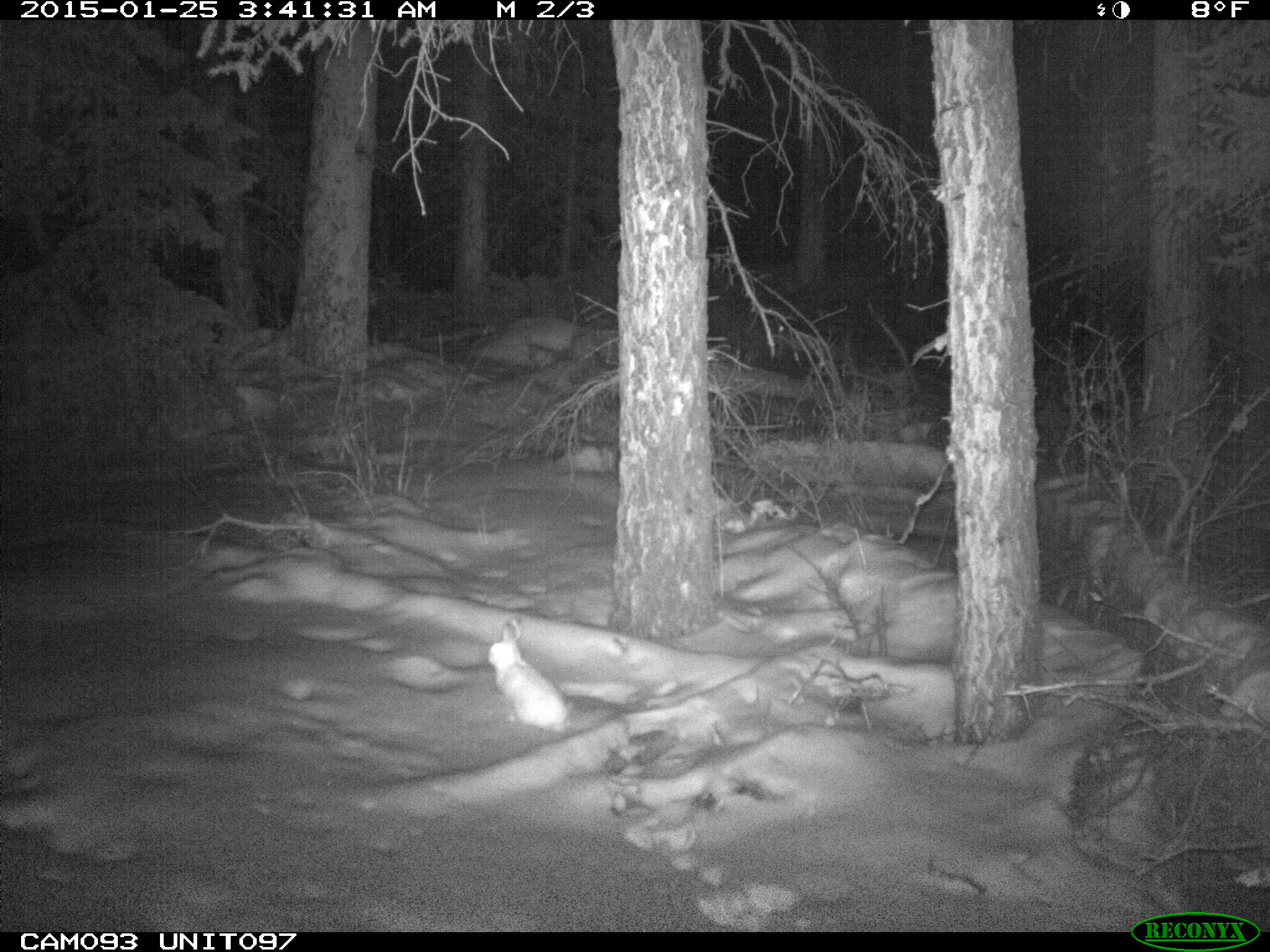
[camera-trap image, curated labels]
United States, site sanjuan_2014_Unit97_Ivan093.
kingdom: Animalia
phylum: Chordata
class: Mammalia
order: Lagomorpha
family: Leporidae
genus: Lepus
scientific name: Lepus americanus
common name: snowshoe hare